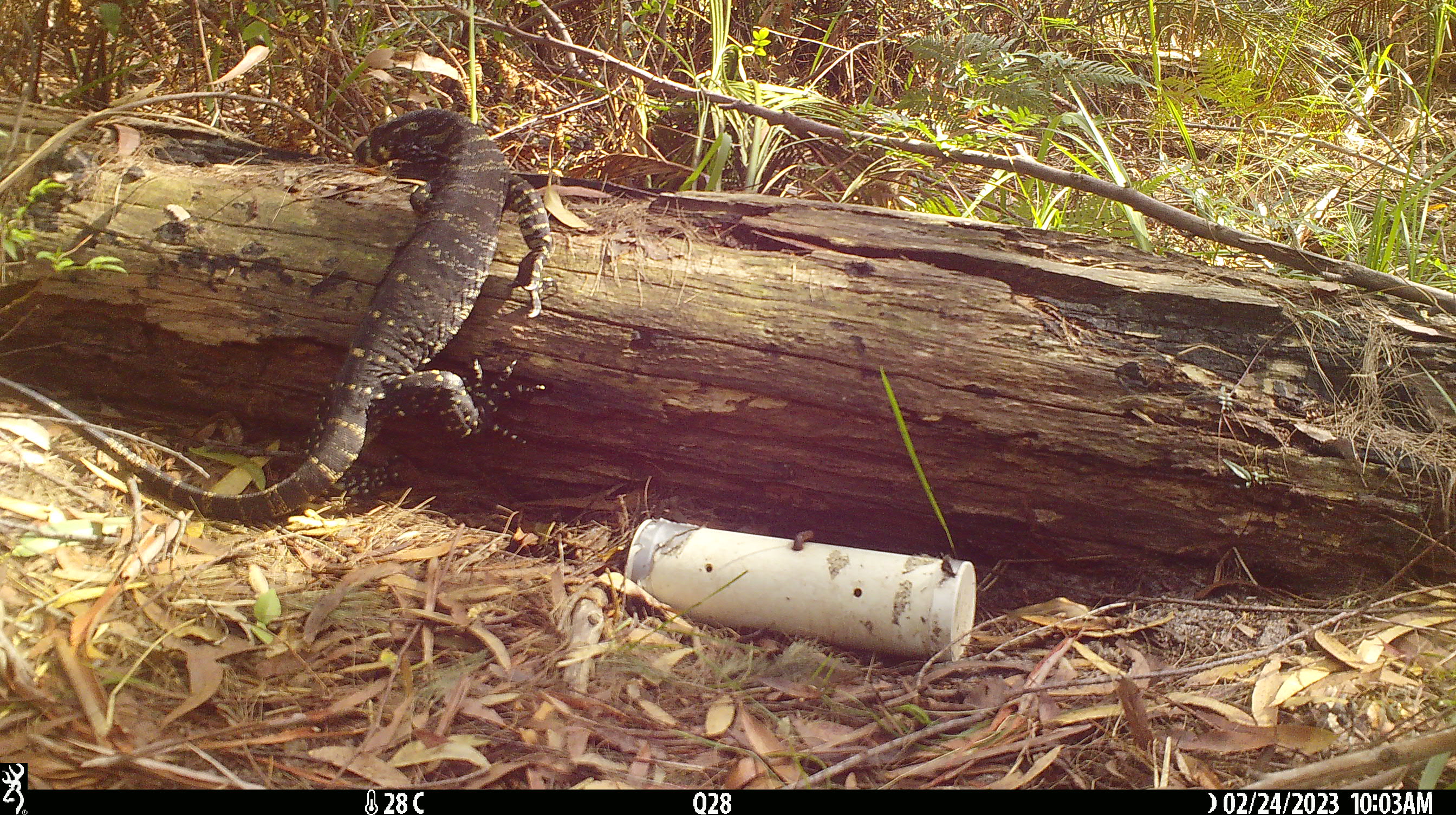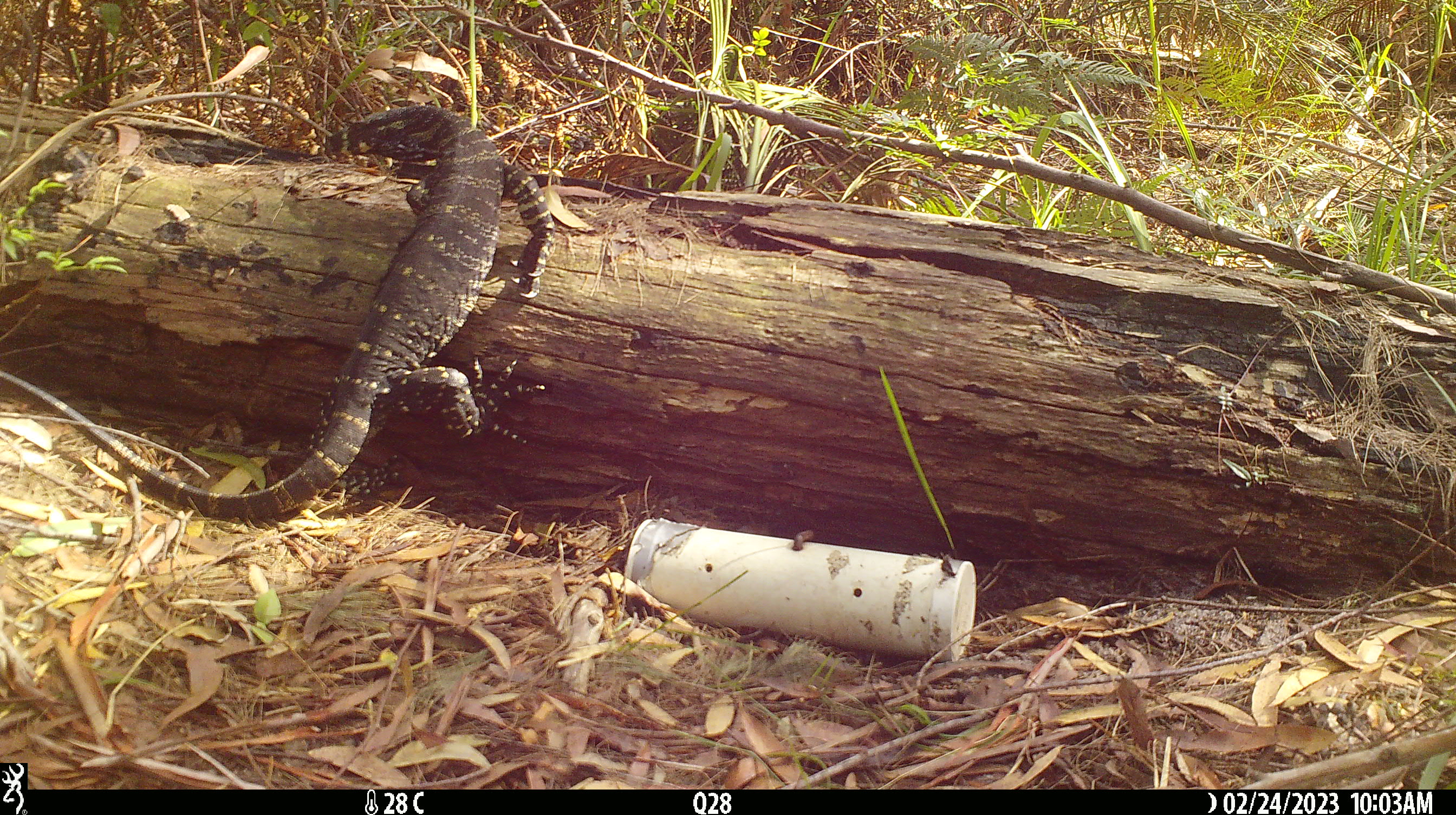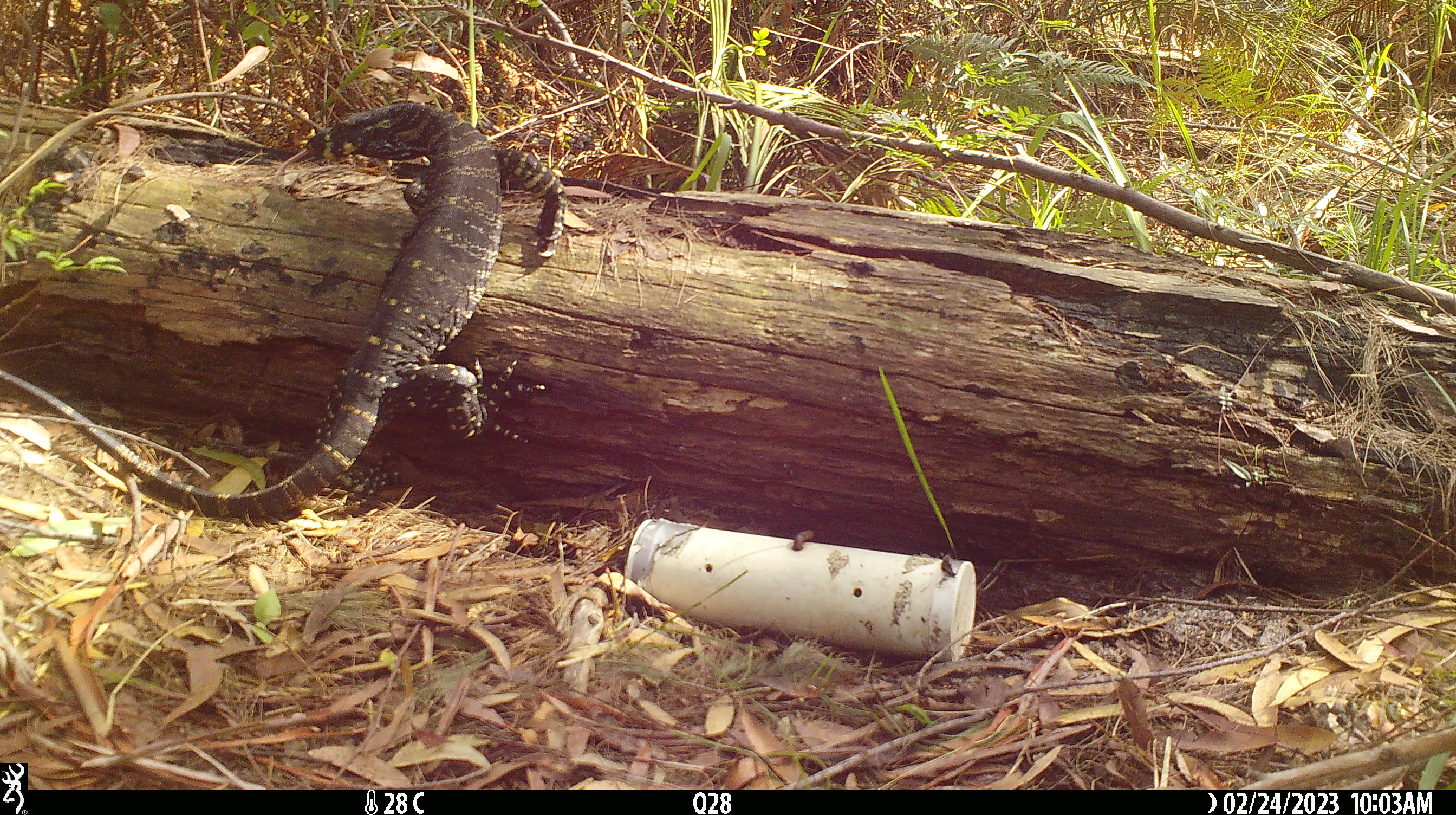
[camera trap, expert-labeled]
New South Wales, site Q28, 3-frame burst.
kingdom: Animalia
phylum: Chordata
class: Reptilia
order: Squamata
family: Varanidae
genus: Varanus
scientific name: Varanus varius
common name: lace monitor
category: goanna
Goanna (lace monitor) (Varanus varius).